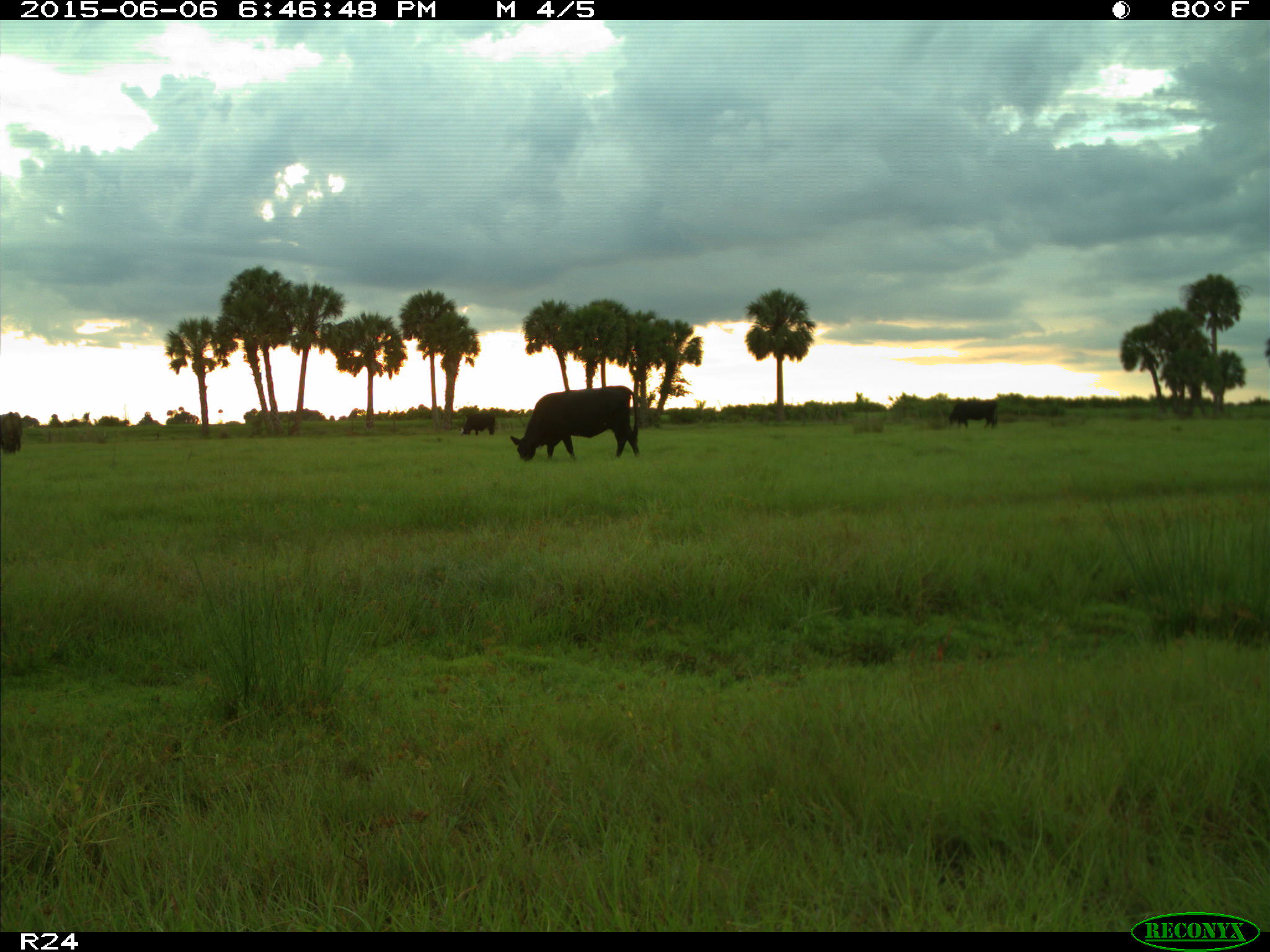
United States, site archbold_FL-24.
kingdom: Animalia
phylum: Chordata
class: Mammalia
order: Artiodactyla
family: Bovidae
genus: Bos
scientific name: Bos taurus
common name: domestic cow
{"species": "Bos taurus (domestic cow)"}